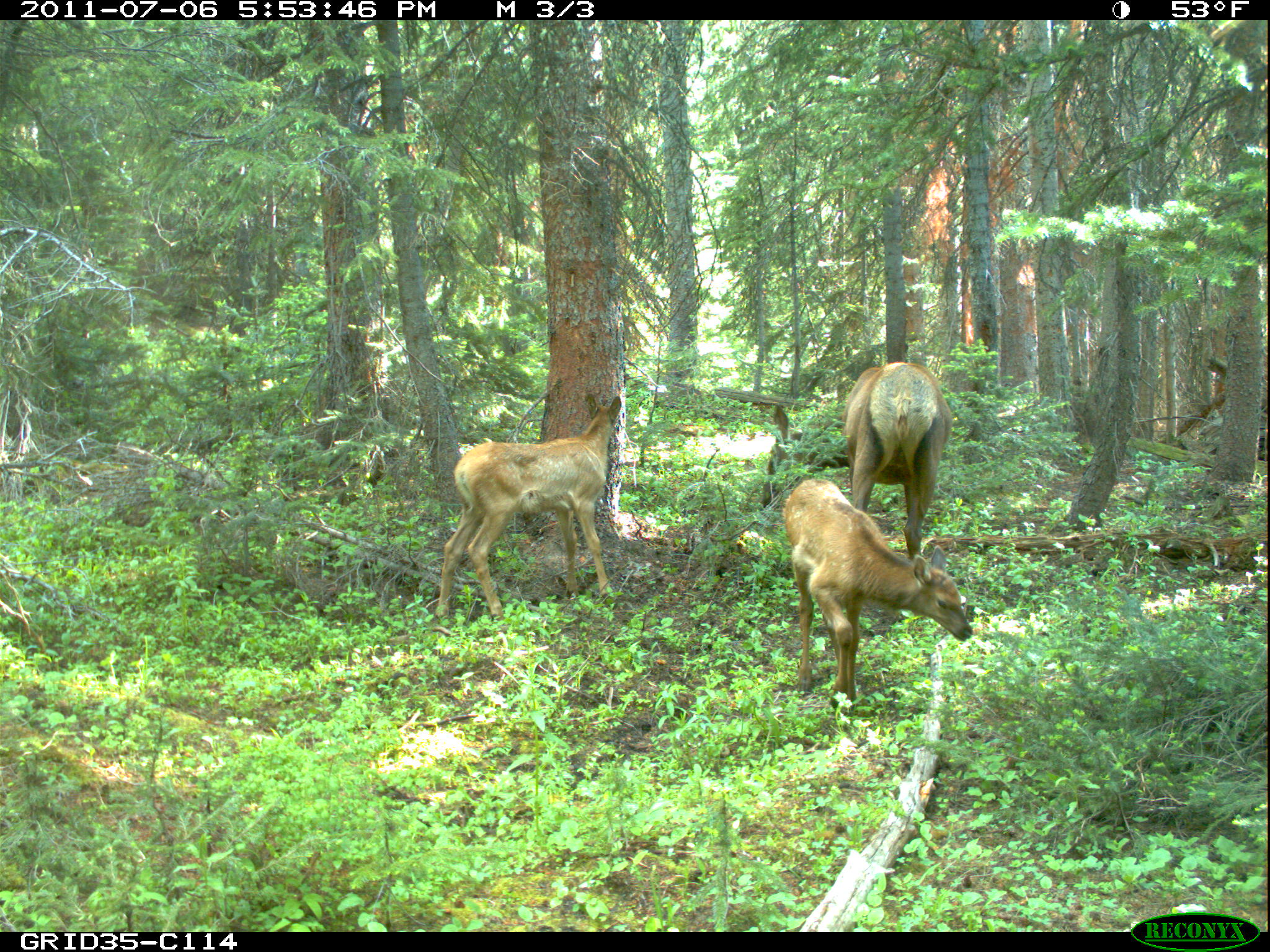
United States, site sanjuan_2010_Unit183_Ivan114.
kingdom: Animalia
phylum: Chordata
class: Mammalia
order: Artiodactyla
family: Cervidae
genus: Cervus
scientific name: Cervus elaphus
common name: red deer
Cervus elaphus (red deer).